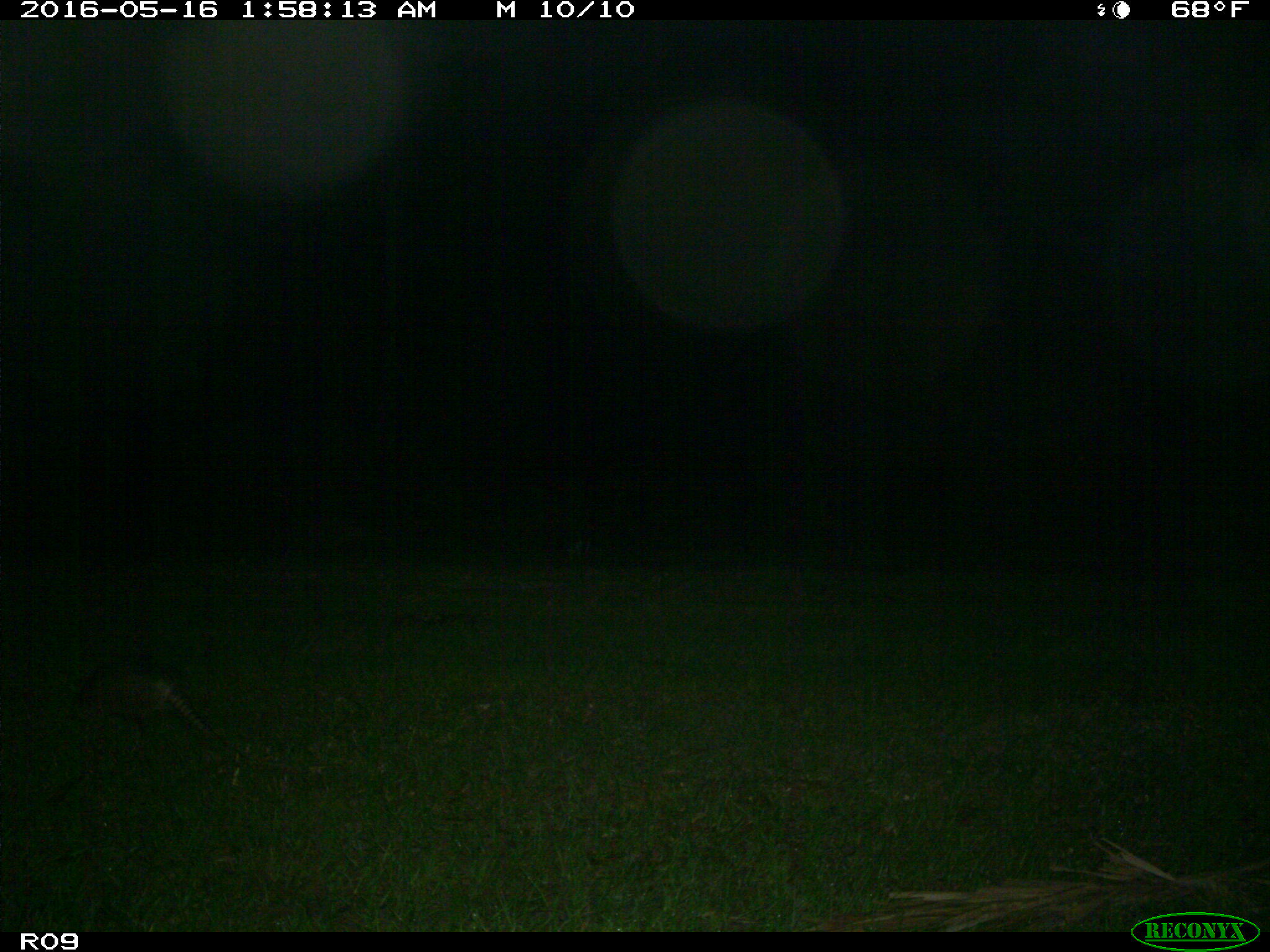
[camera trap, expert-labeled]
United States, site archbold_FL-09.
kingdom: Animalia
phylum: Chordata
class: Mammalia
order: Cingulata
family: Dasypodidae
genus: Dasypus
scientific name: Dasypus novemcinctus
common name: nine-banded armadillo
Dasypus novemcinctus (nine-banded armadillo).